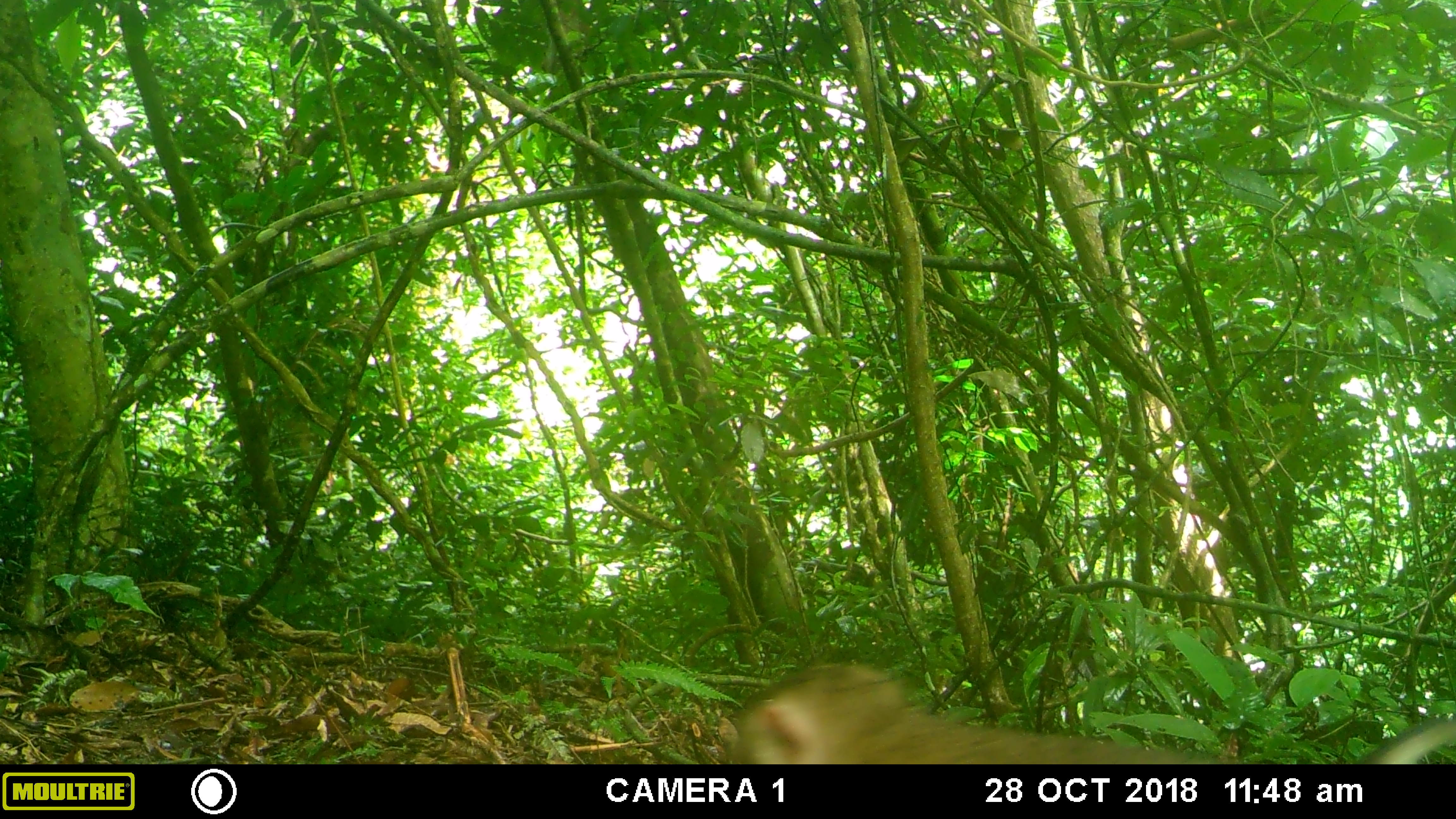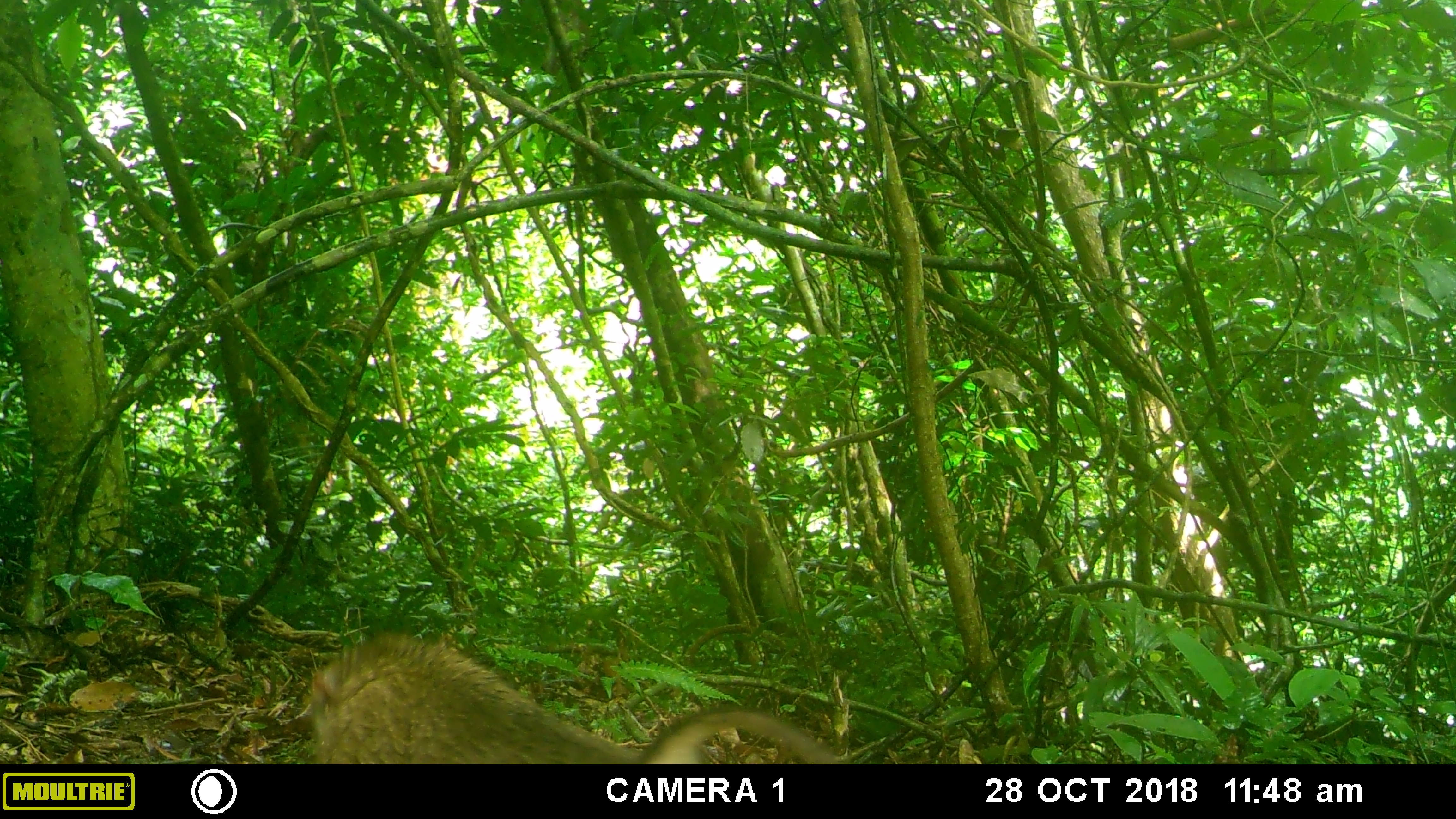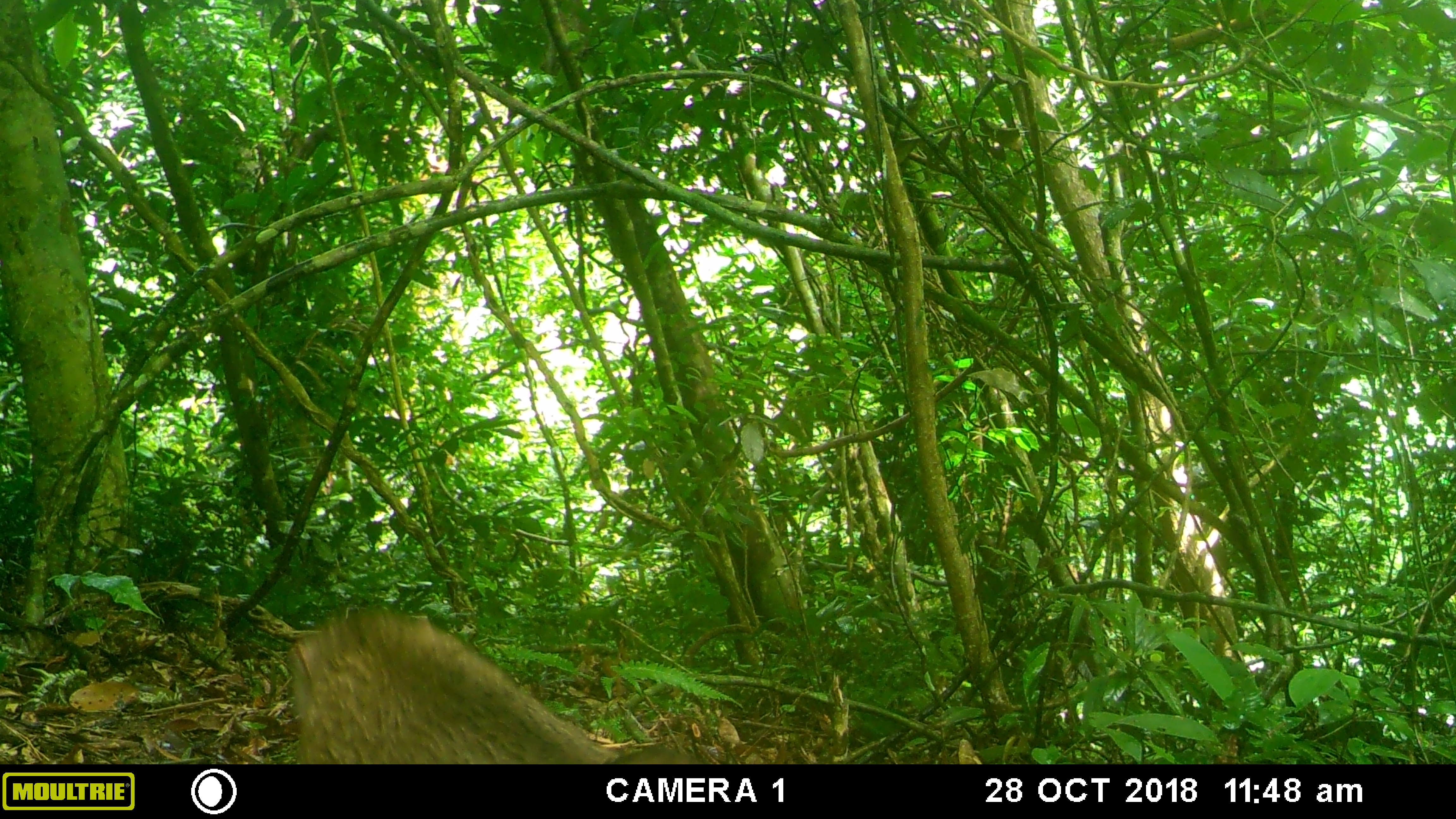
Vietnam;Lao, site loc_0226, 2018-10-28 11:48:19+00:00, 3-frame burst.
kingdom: Animalia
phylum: Chordata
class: Mammalia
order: Primates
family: Cercopithecidae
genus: Macaca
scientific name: Macaca nemestrina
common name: pig-tailed macaque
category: pig tailed macaque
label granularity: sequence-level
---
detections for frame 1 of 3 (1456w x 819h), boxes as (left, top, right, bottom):
pig tailed macaque: (726, 661, 1239, 762)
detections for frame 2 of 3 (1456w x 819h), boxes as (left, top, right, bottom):
pig tailed macaque: (301, 628, 839, 763)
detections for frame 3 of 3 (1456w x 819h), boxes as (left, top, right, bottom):
pig tailed macaque: (289, 607, 706, 764)